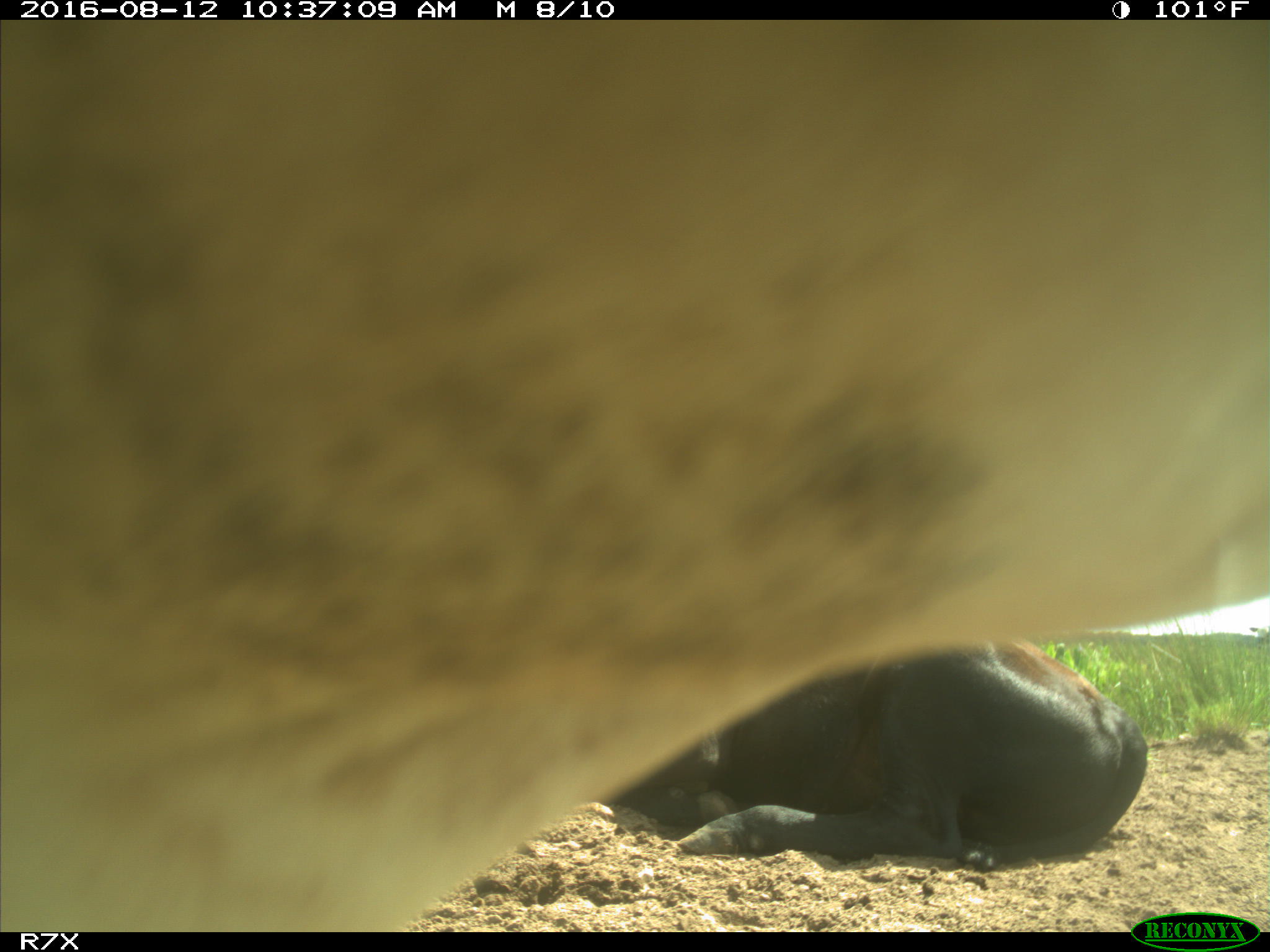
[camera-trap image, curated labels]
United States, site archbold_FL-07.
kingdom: Animalia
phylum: Chordata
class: Mammalia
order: Artiodactyla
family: Bovidae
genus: Bos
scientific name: Bos taurus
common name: domestic cow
Bos taurus (domestic cow).